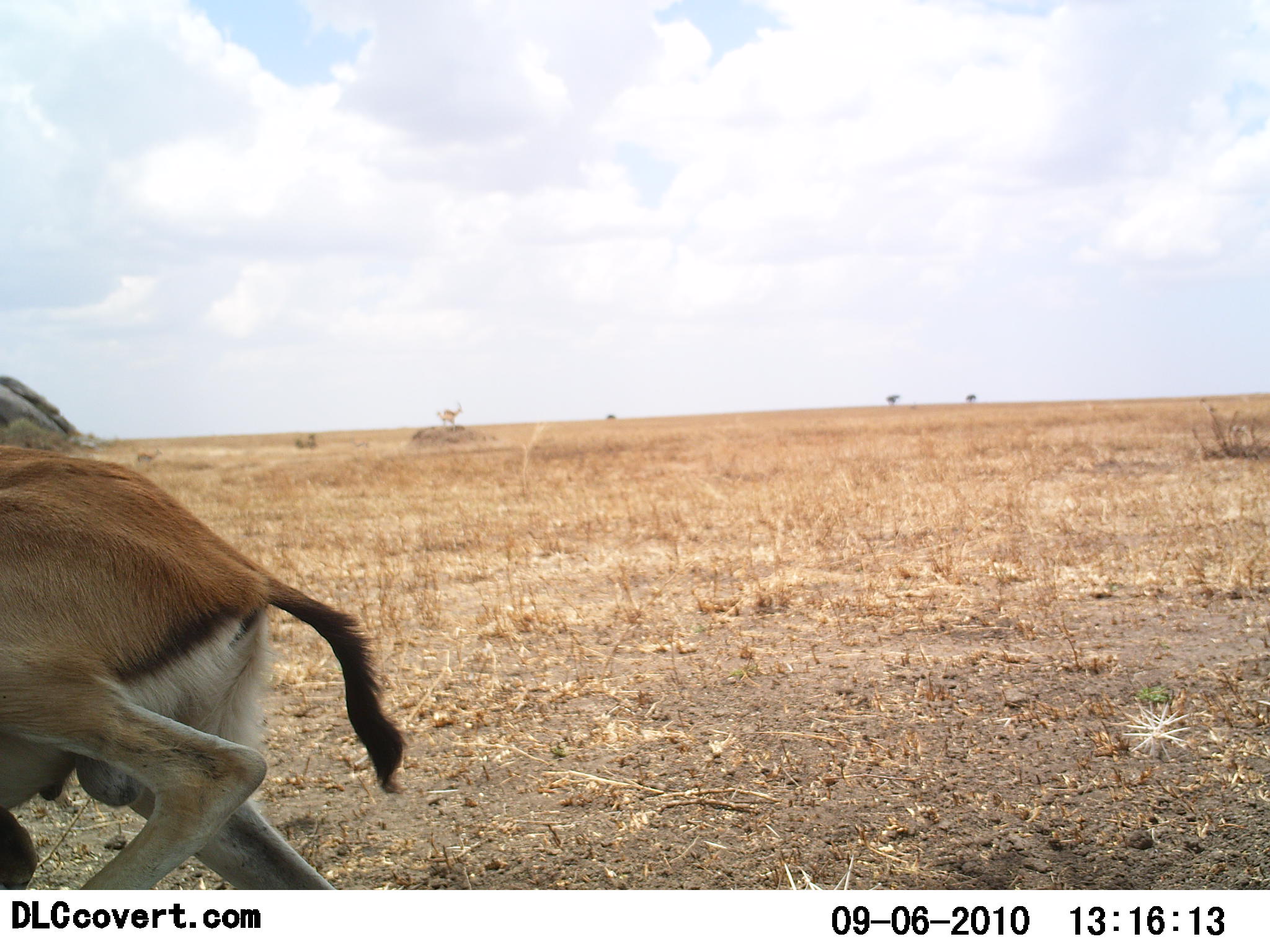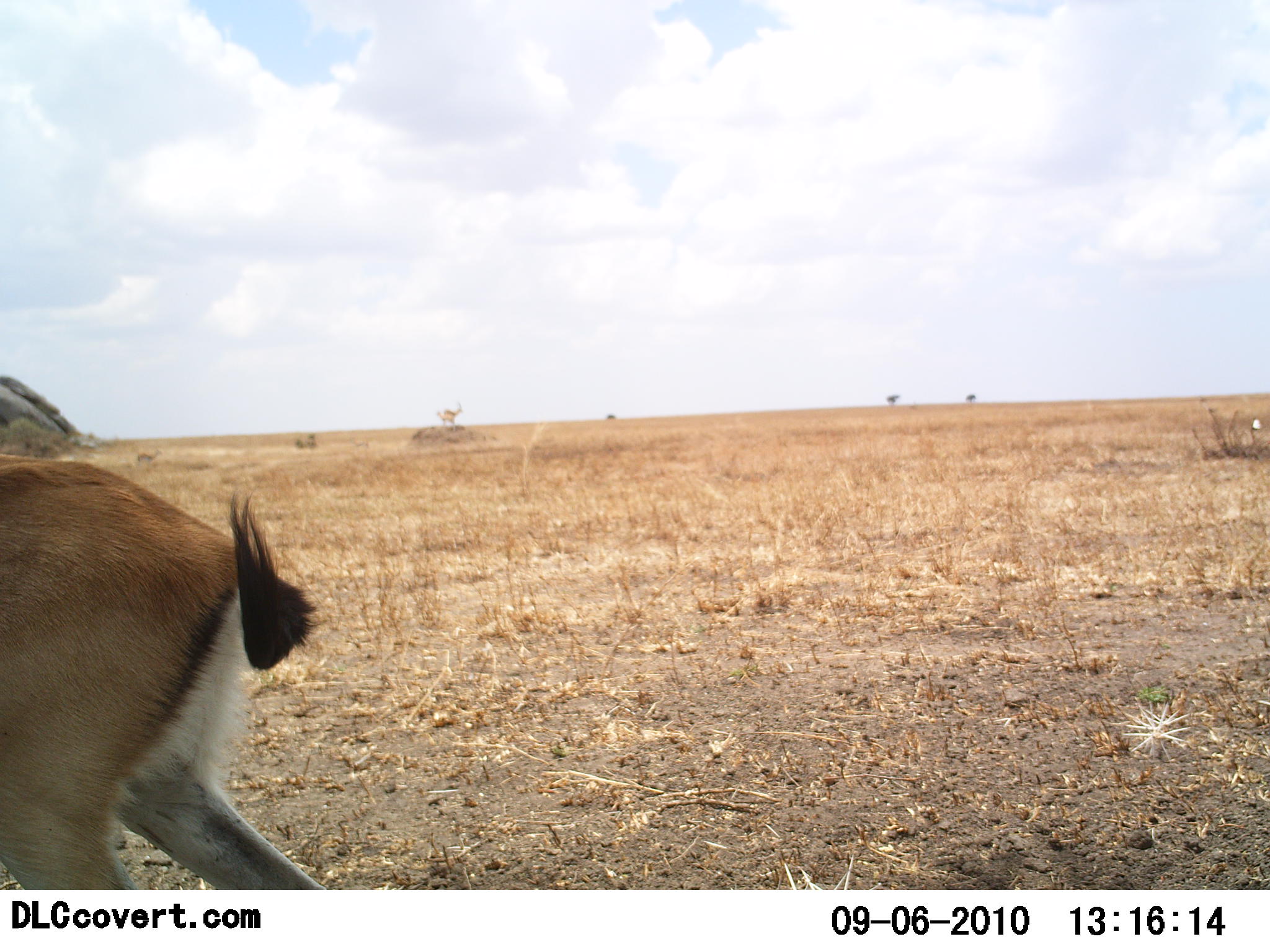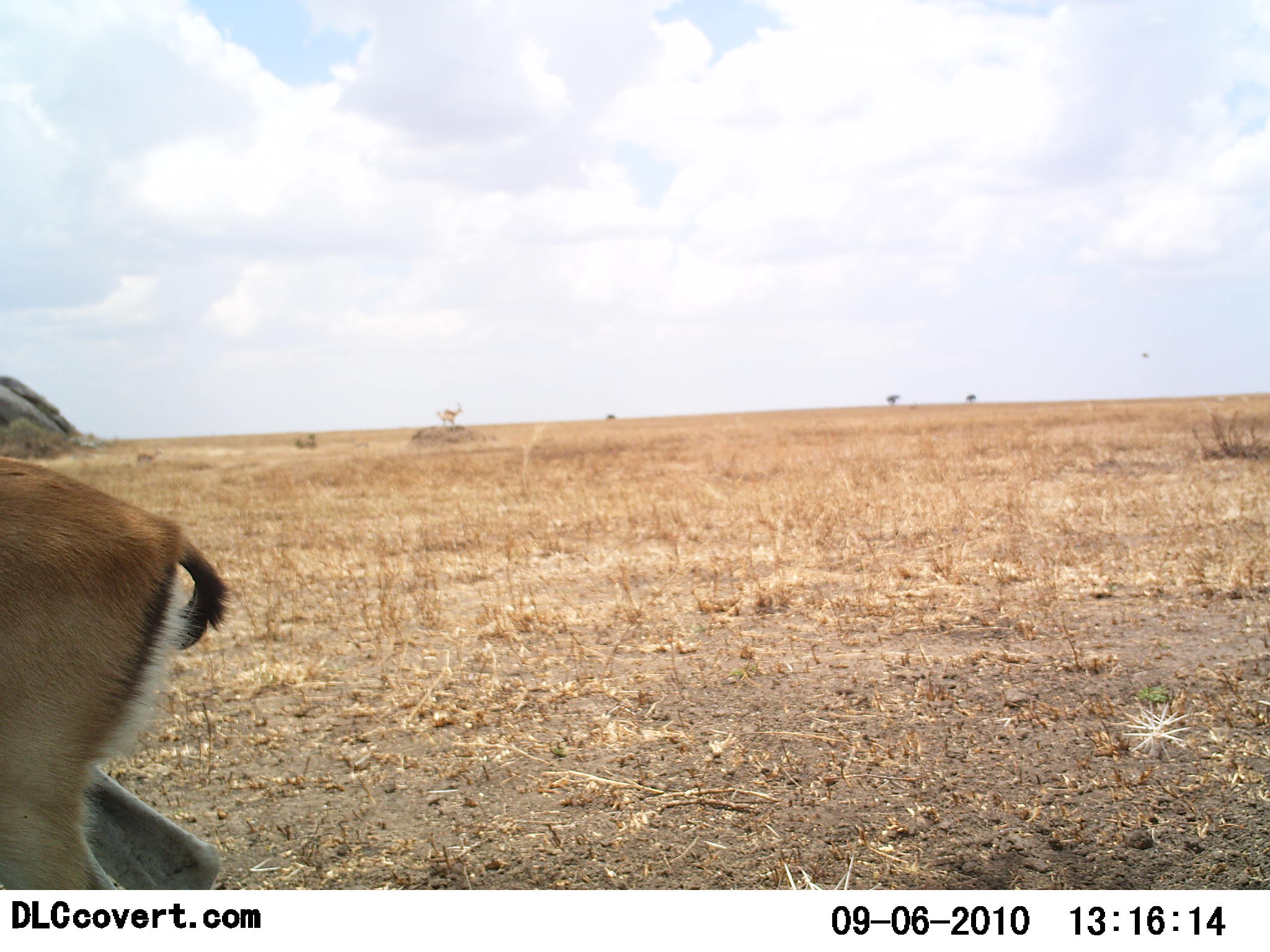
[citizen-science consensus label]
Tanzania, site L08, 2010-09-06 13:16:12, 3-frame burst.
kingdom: Animalia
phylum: Chordata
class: Mammalia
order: Artiodactyla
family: Bovidae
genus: Eudorcas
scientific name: Eudorcas thomsonii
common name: thomson's gazelle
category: gazellethomsons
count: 1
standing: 53%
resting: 0%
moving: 47%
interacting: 0%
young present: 6%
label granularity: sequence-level